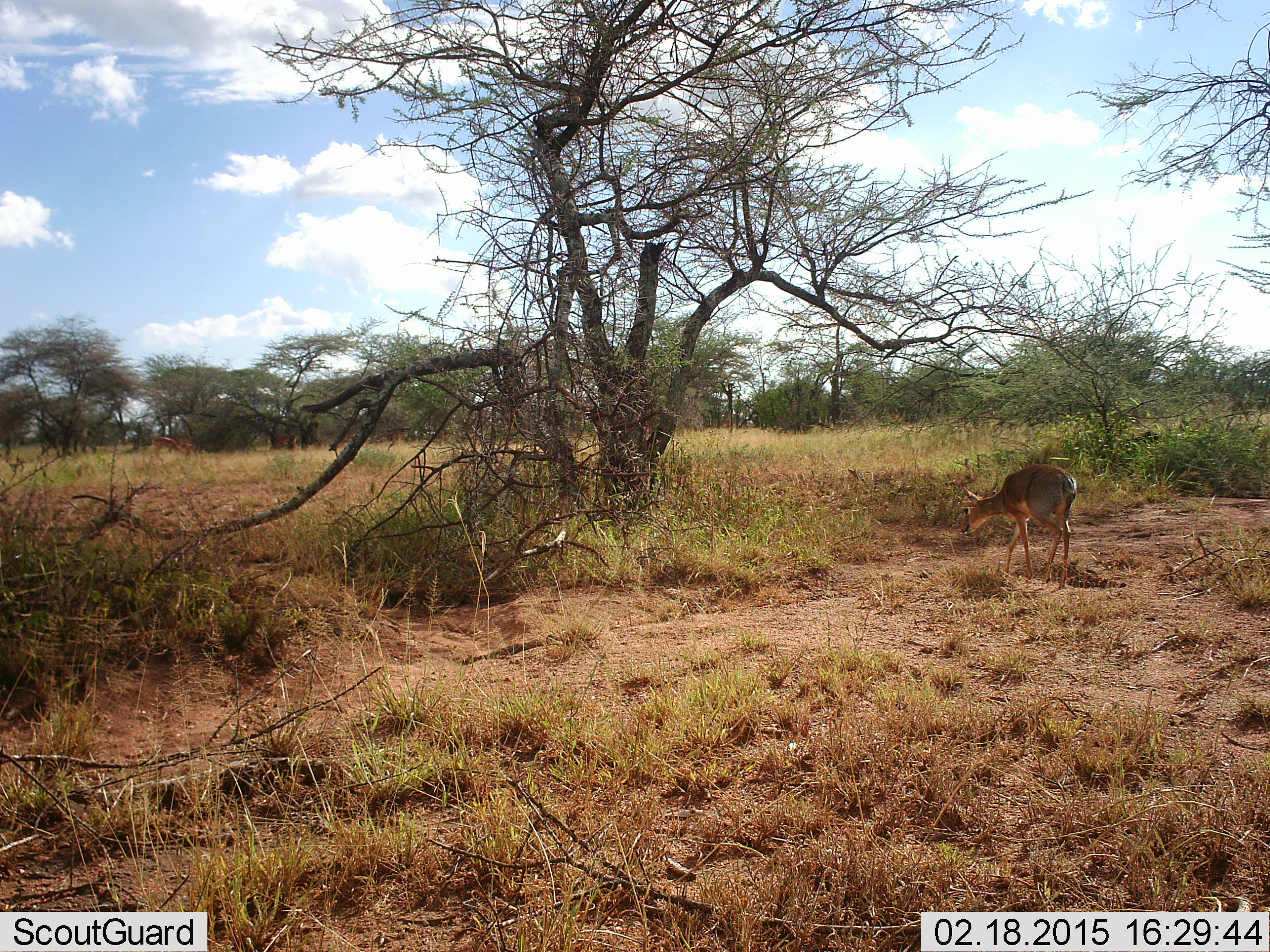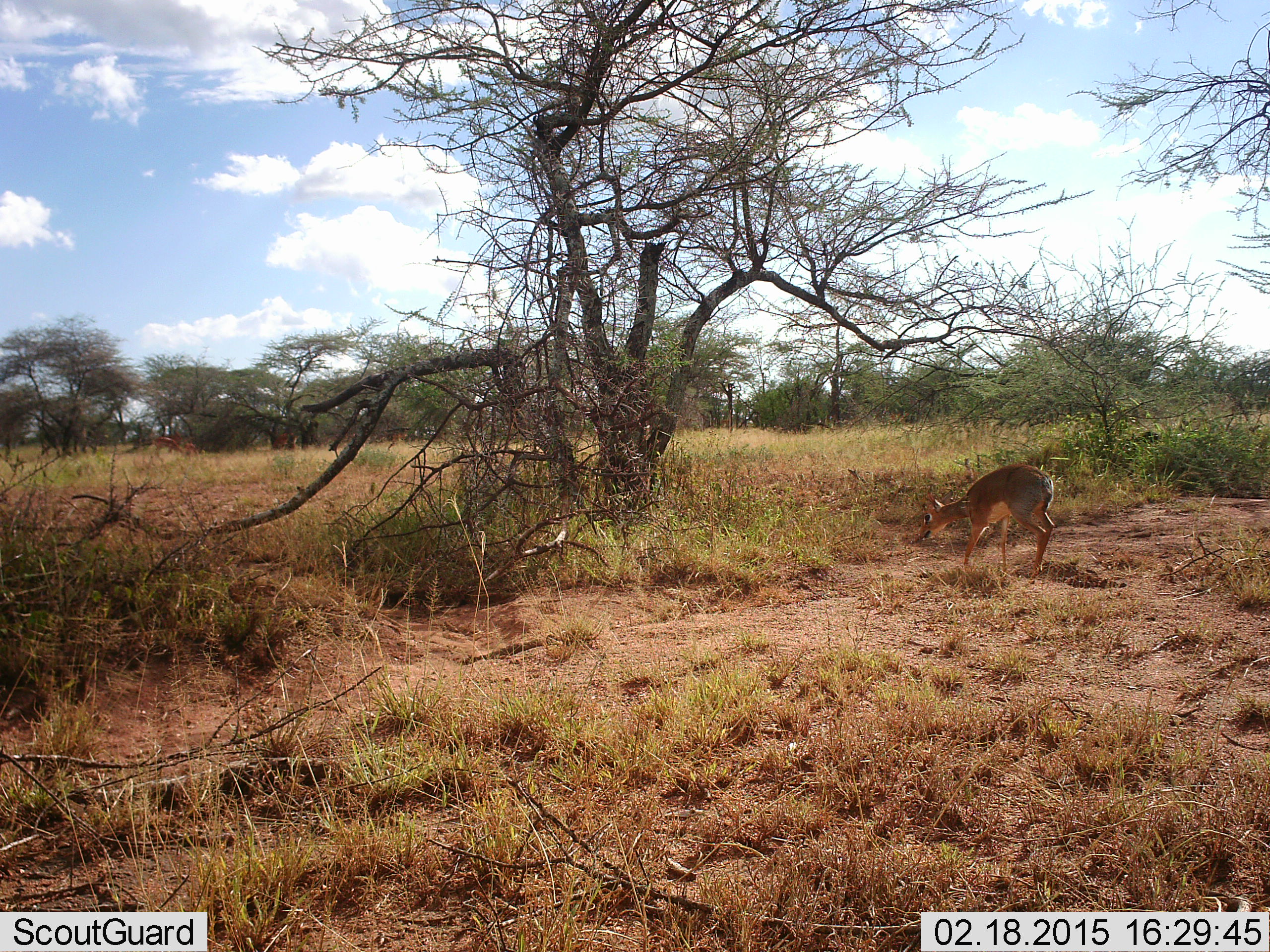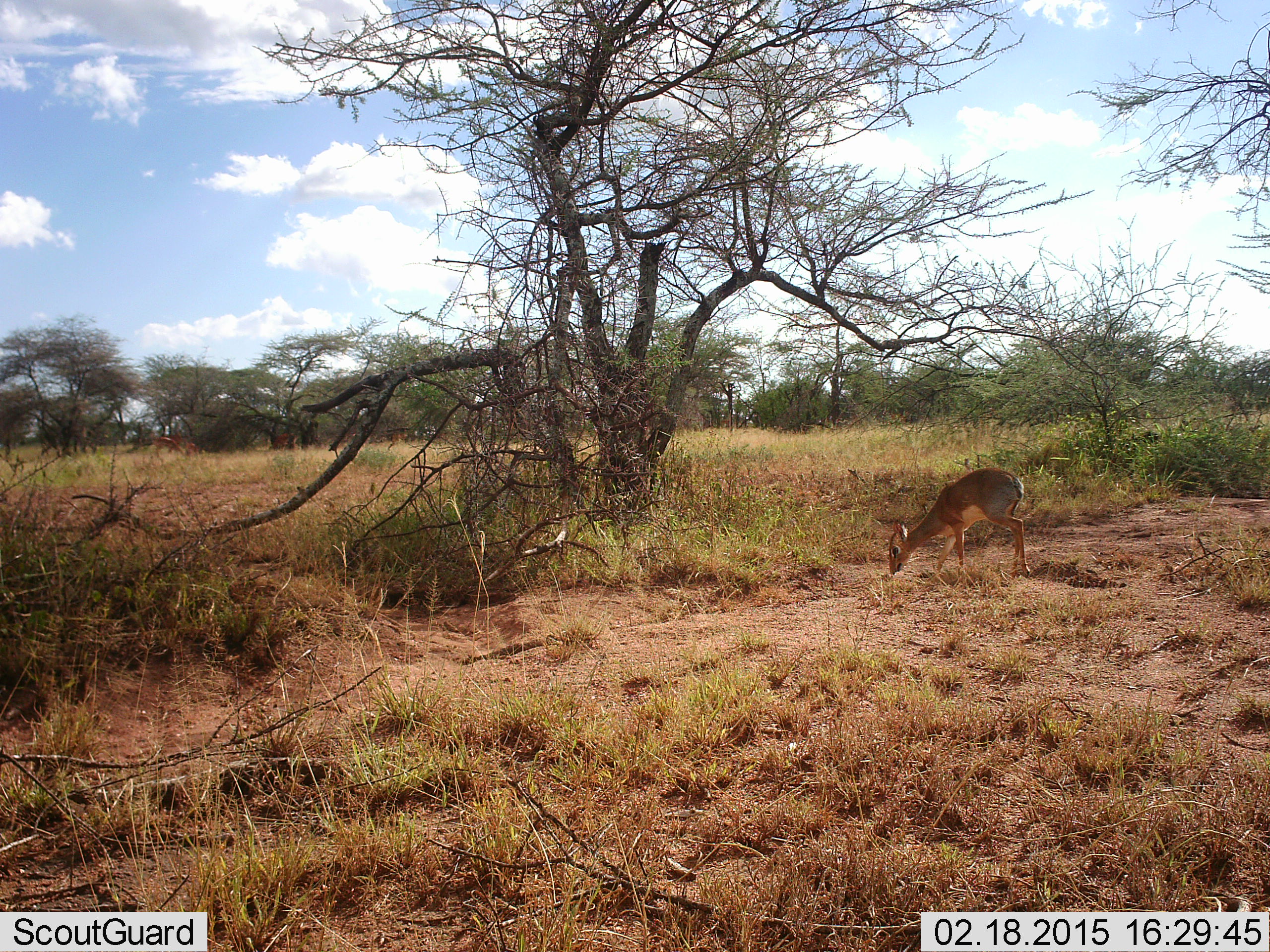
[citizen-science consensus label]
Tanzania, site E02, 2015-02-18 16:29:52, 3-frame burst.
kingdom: Animalia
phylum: Chordata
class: Mammalia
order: Artiodactyla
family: Bovidae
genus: Madoqua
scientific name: Madoqua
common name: dikdik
Dikdik (Madoqua), count 1. Behavior (volunteer vote fractions): standing 17%, resting 0%, moving 75%, interacting 0%. Young present (vote fraction): 0%. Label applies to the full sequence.